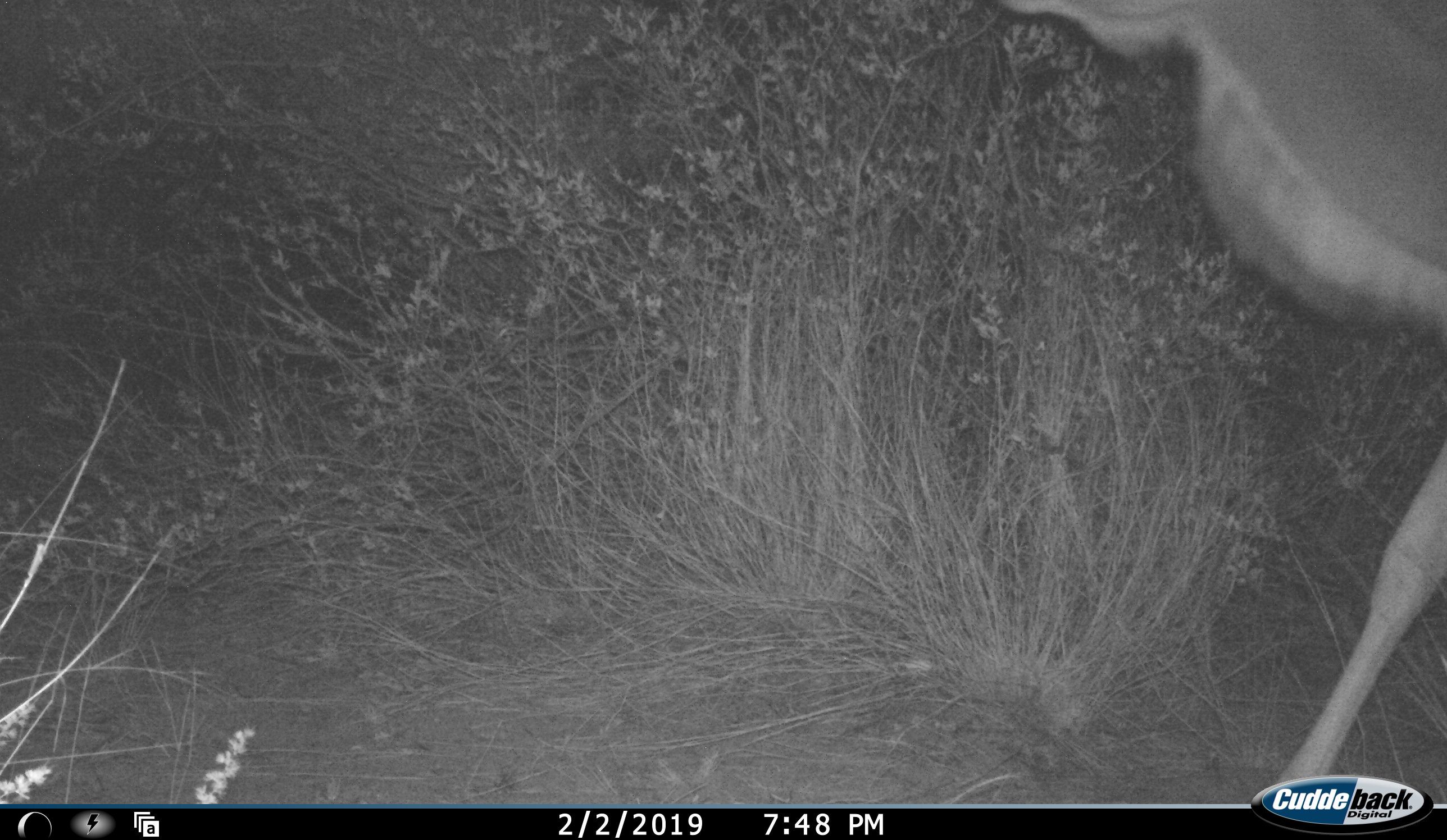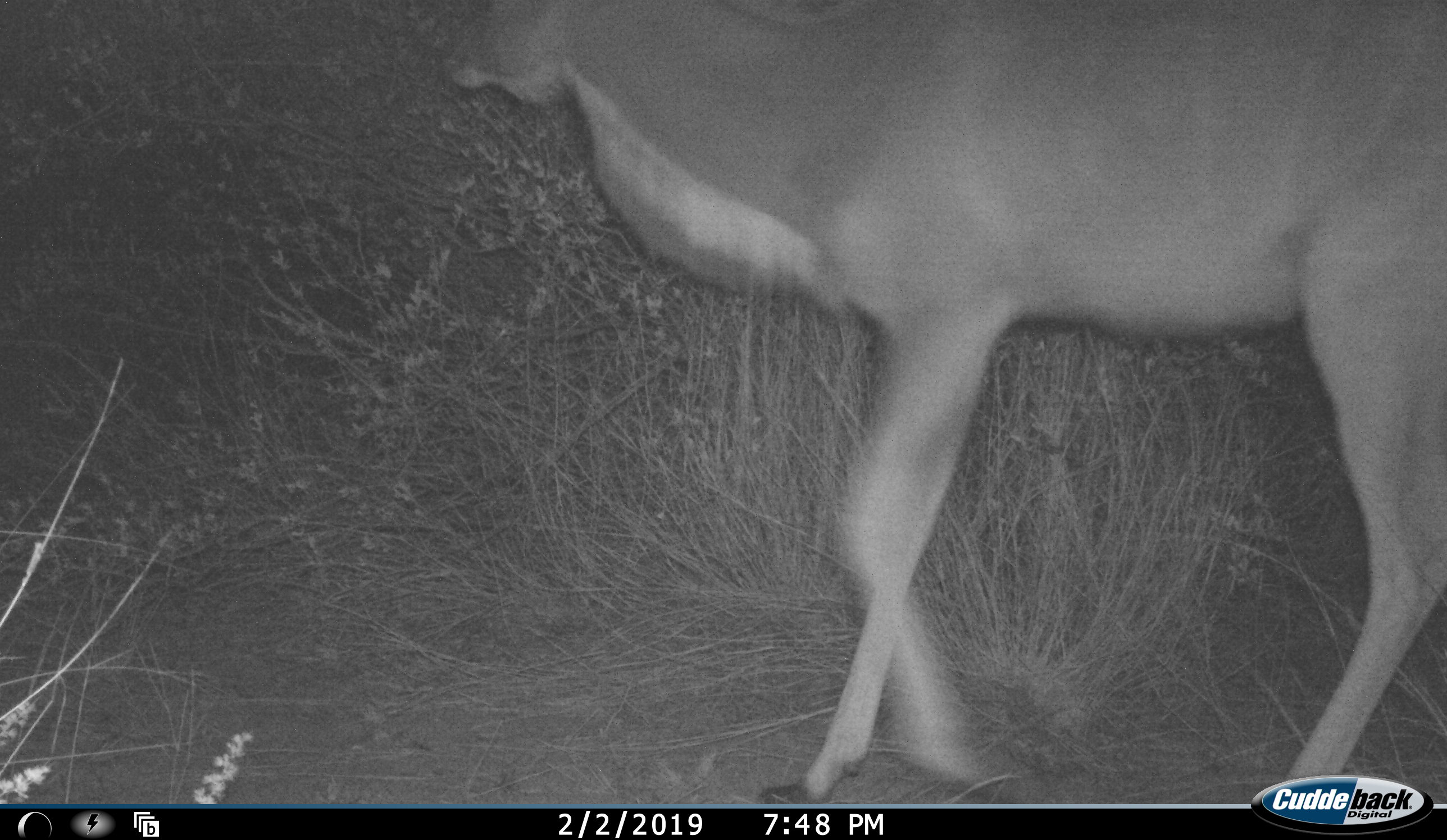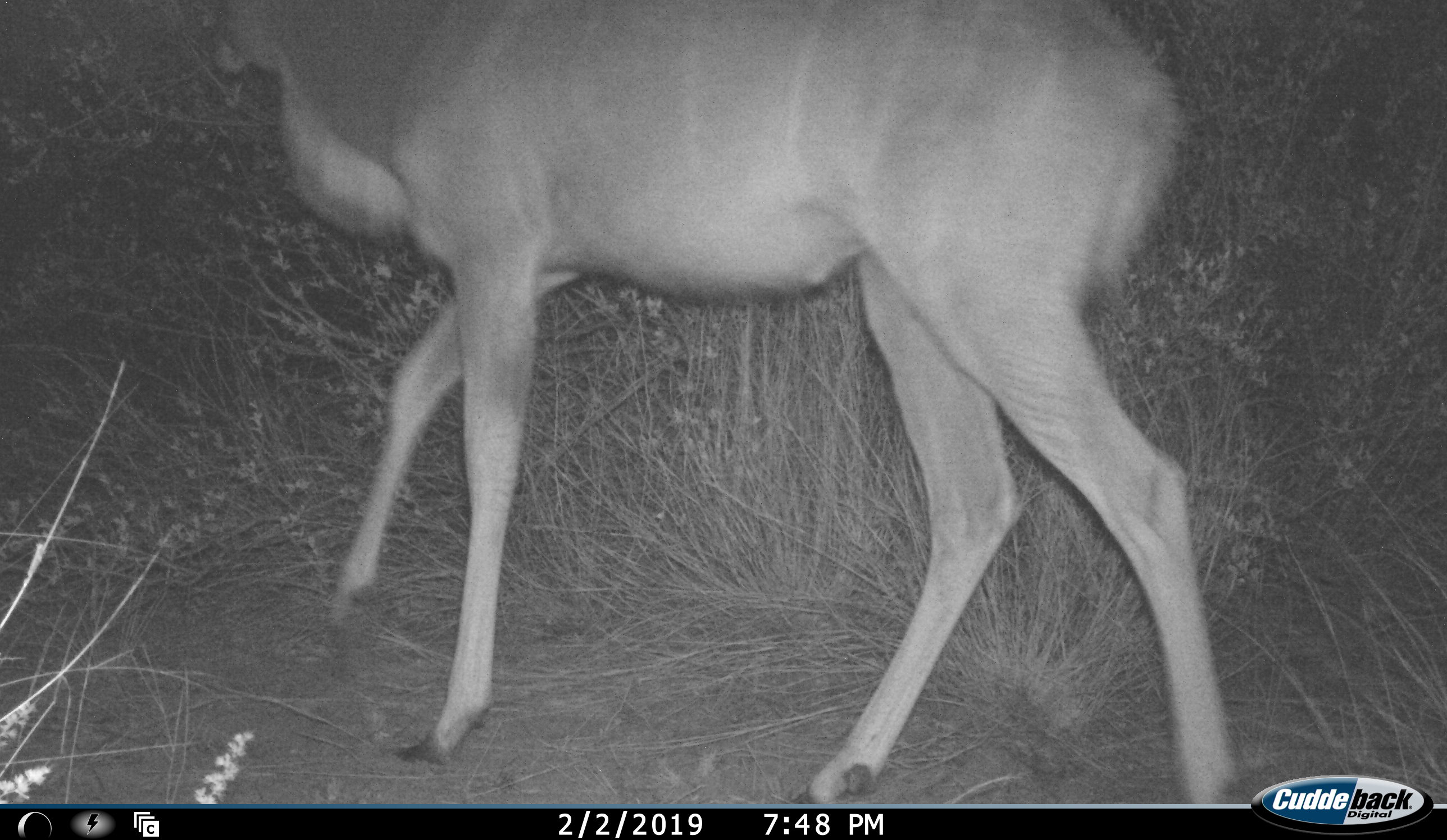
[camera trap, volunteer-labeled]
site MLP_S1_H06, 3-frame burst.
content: unidentified animal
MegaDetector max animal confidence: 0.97